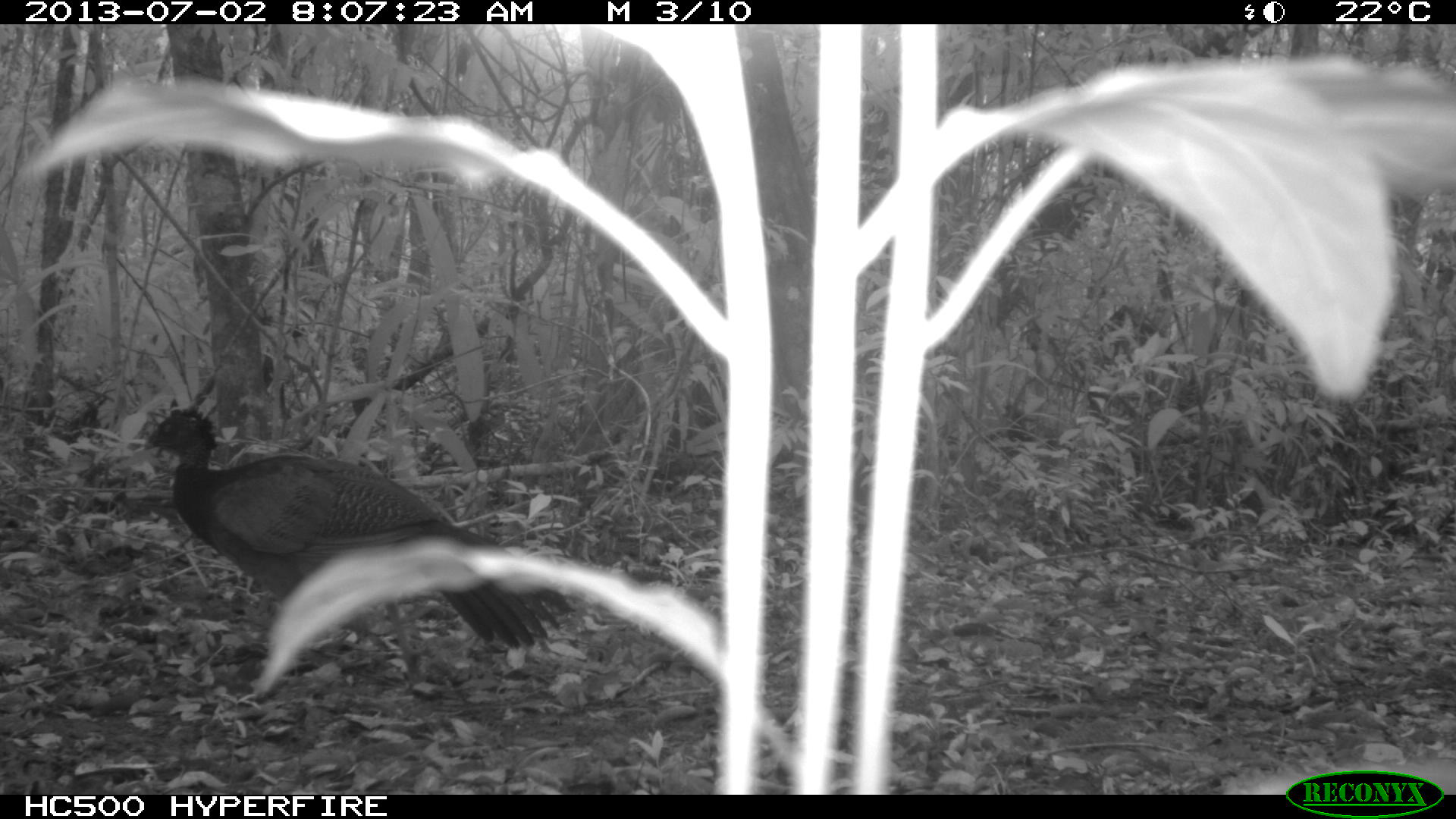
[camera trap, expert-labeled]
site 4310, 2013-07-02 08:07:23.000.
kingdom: Animalia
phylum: Chordata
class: Aves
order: Galliformes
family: Cracidae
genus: Crax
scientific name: Crax rubra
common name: great curassow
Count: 1.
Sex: female.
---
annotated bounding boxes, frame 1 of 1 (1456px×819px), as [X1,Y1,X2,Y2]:
crax rubra: [141,408,570,695]